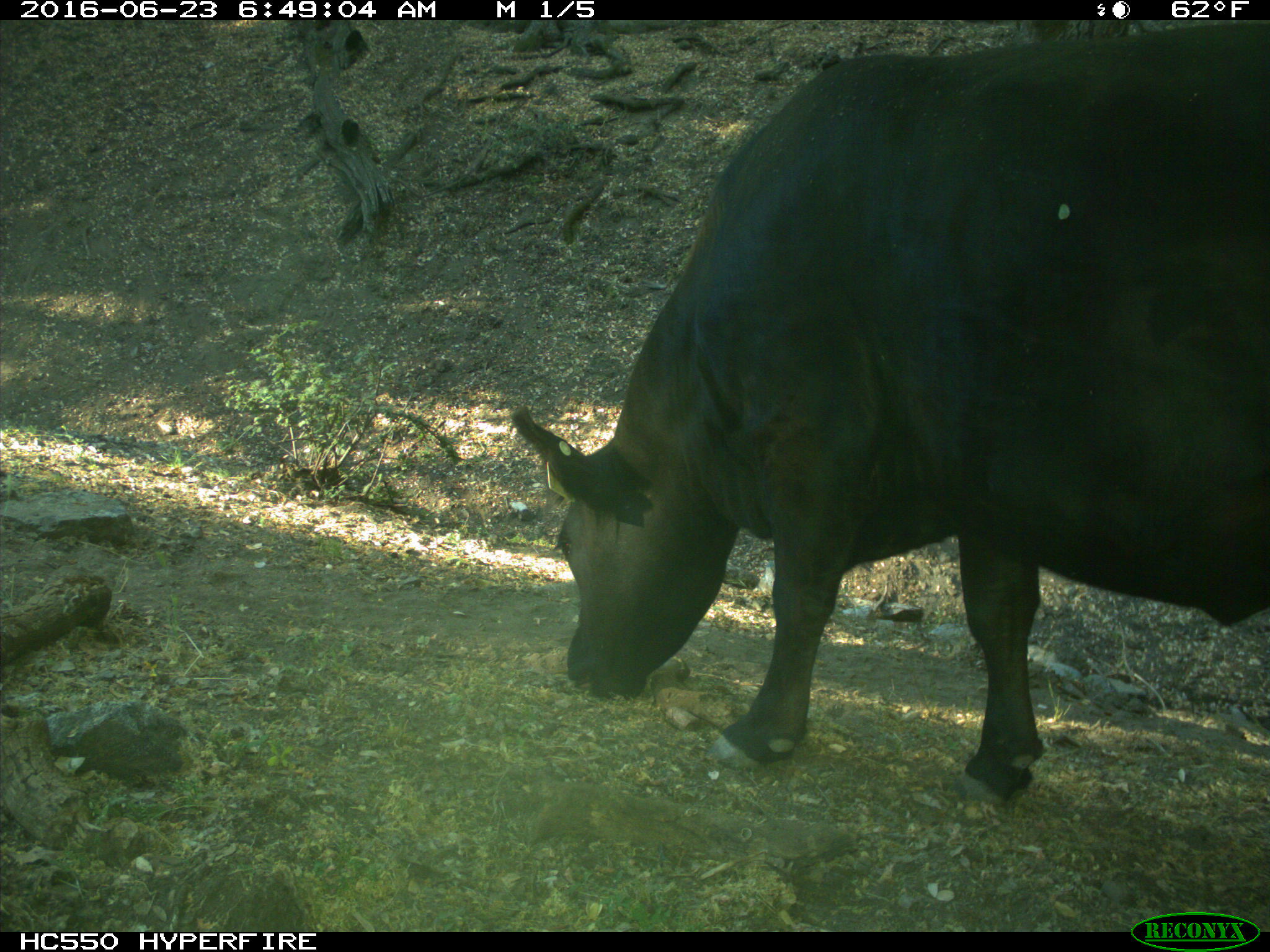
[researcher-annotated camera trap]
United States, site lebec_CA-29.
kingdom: Animalia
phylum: Chordata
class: Mammalia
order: Artiodactyla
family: Bovidae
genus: Bos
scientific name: Bos taurus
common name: domestic cow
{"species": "Bos taurus (domestic cow)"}